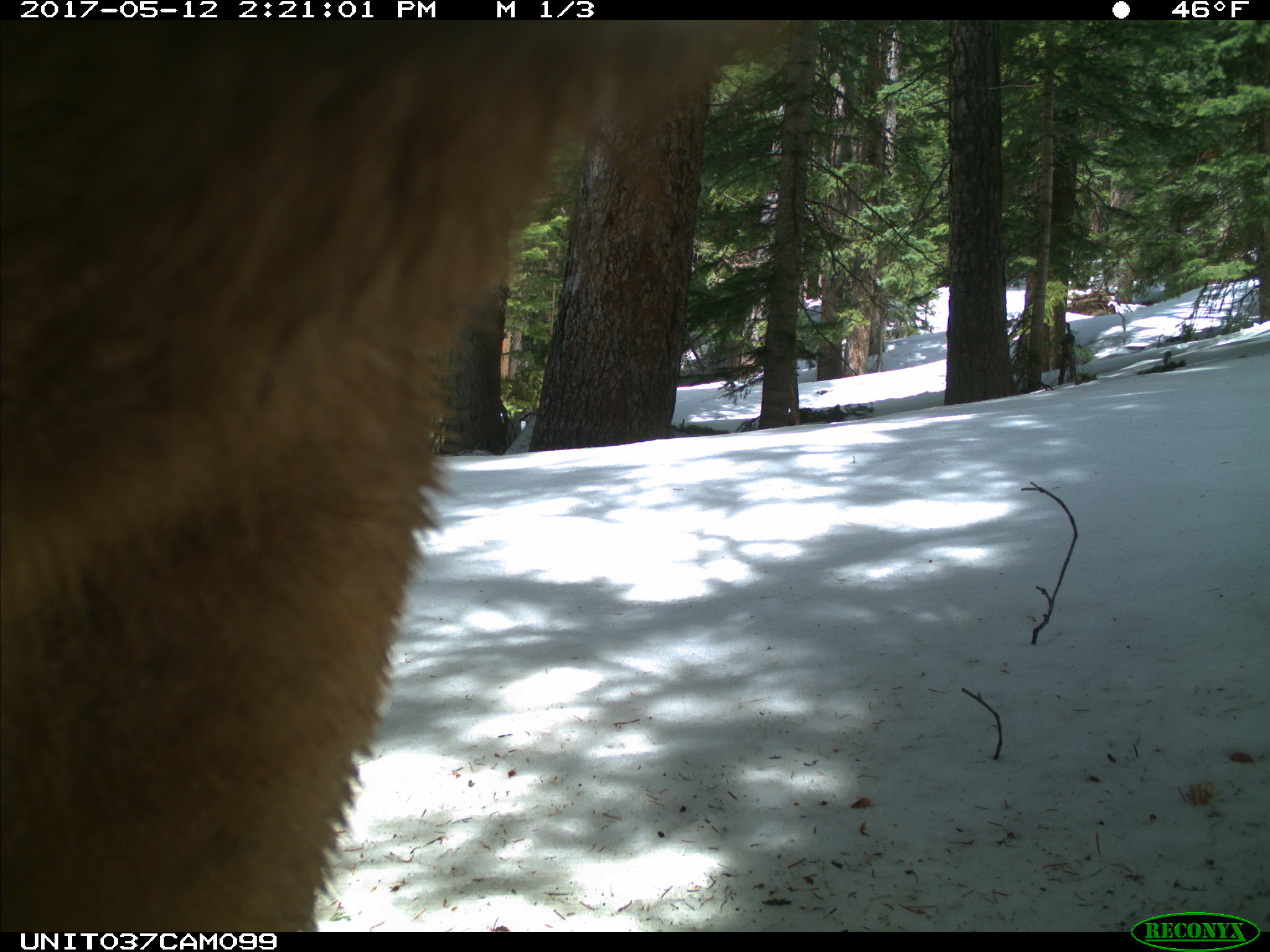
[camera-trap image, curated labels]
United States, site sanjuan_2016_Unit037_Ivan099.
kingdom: Animalia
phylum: Chordata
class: Mammalia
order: Carnivora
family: Ursidae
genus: Ursus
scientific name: Ursus americanus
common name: american black bear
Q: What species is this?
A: Ursus americanus (american black bear).